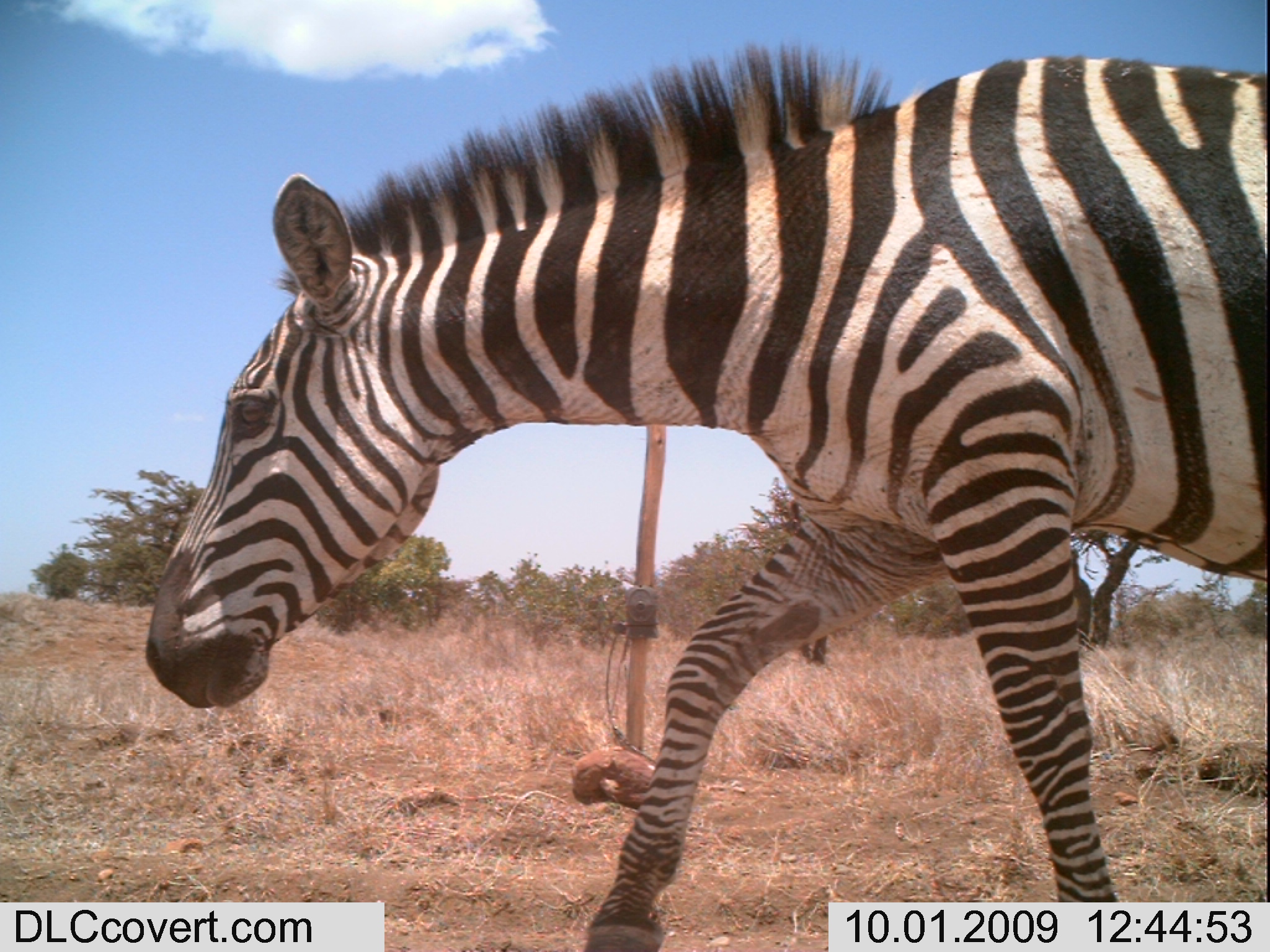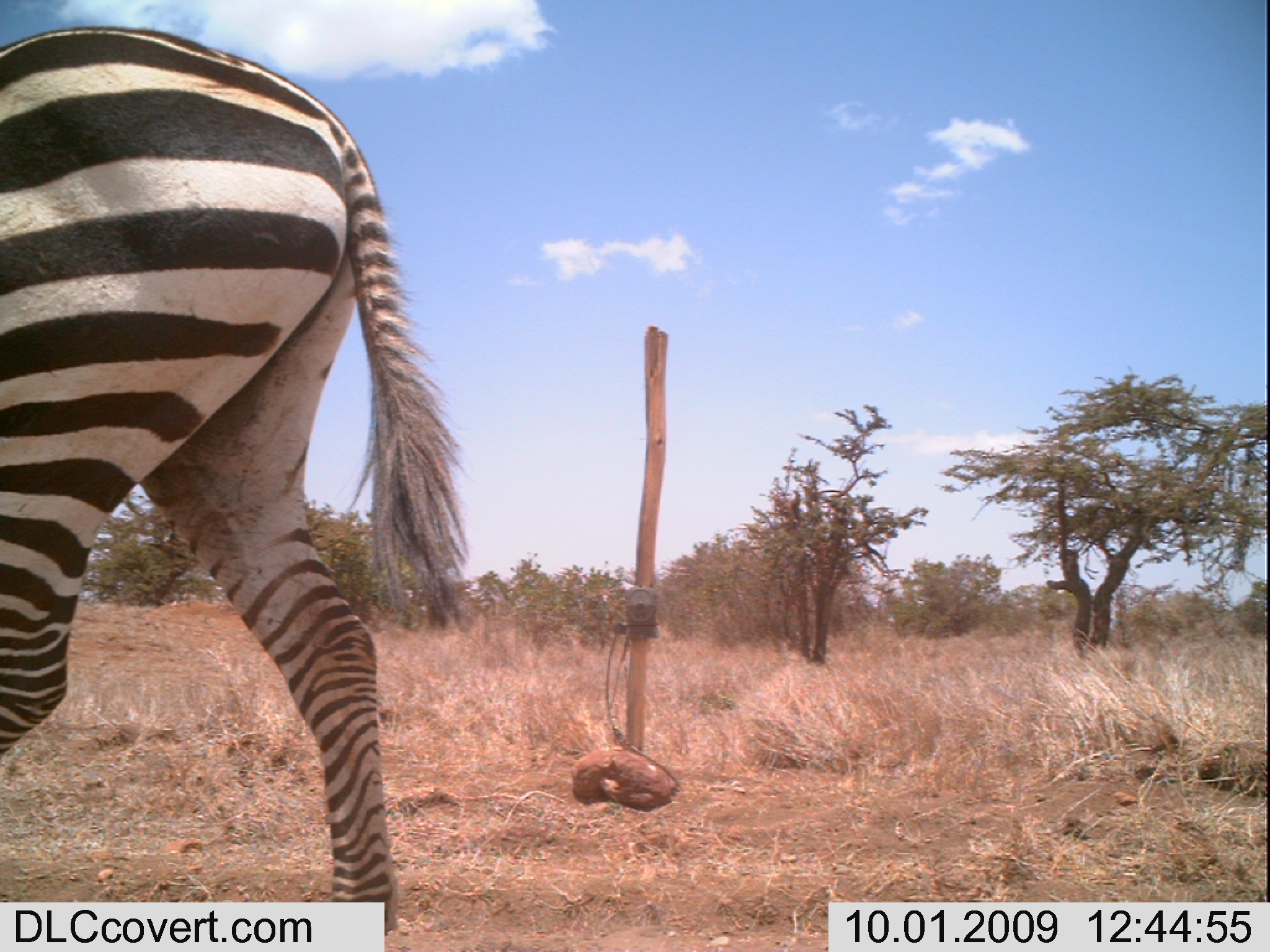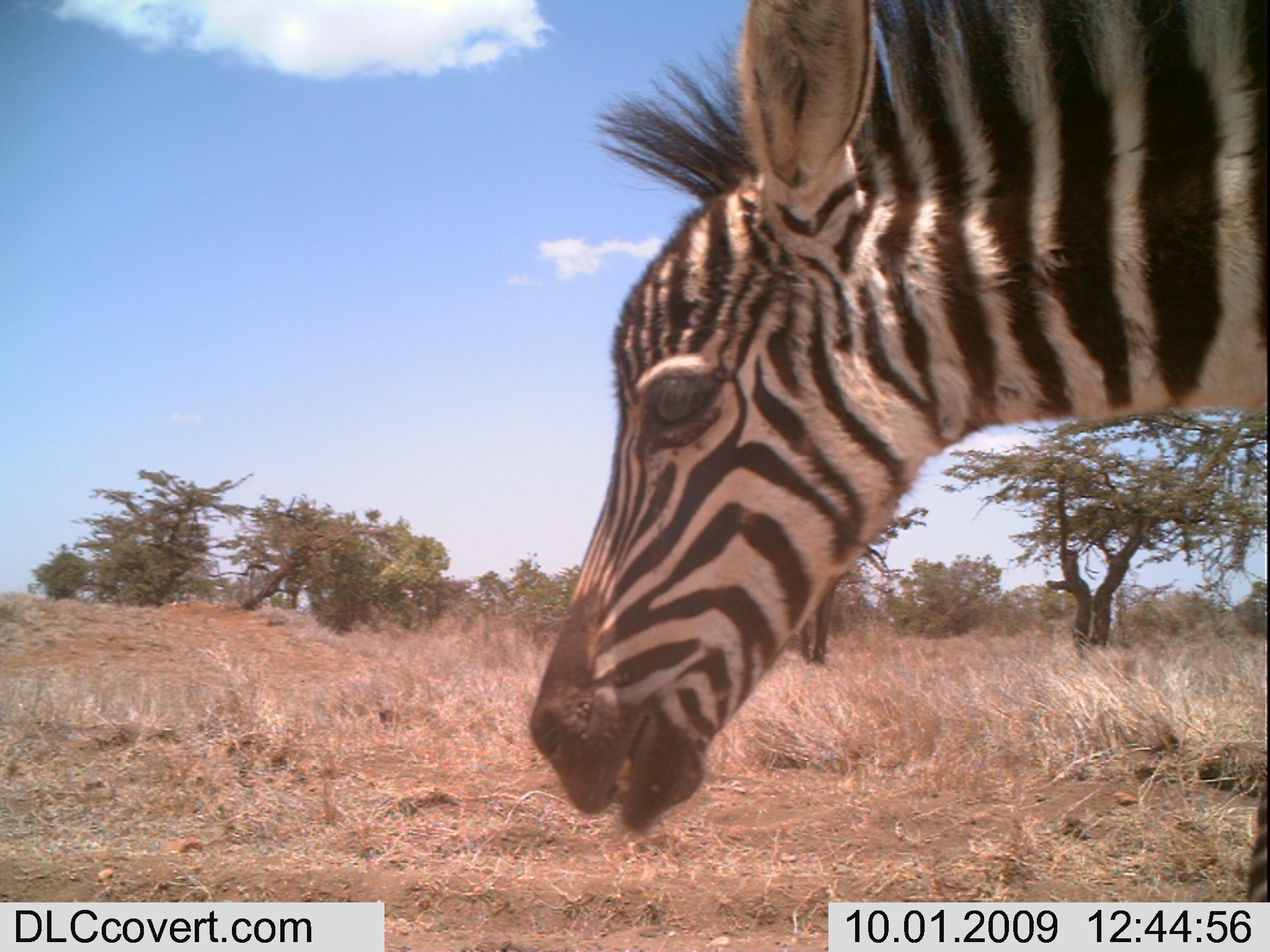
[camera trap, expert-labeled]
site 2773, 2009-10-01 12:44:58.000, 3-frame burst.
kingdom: Animalia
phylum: Chordata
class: Mammalia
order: Perissodactyla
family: Equidae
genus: Equus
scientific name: Equus quagga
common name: plains zebra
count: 1